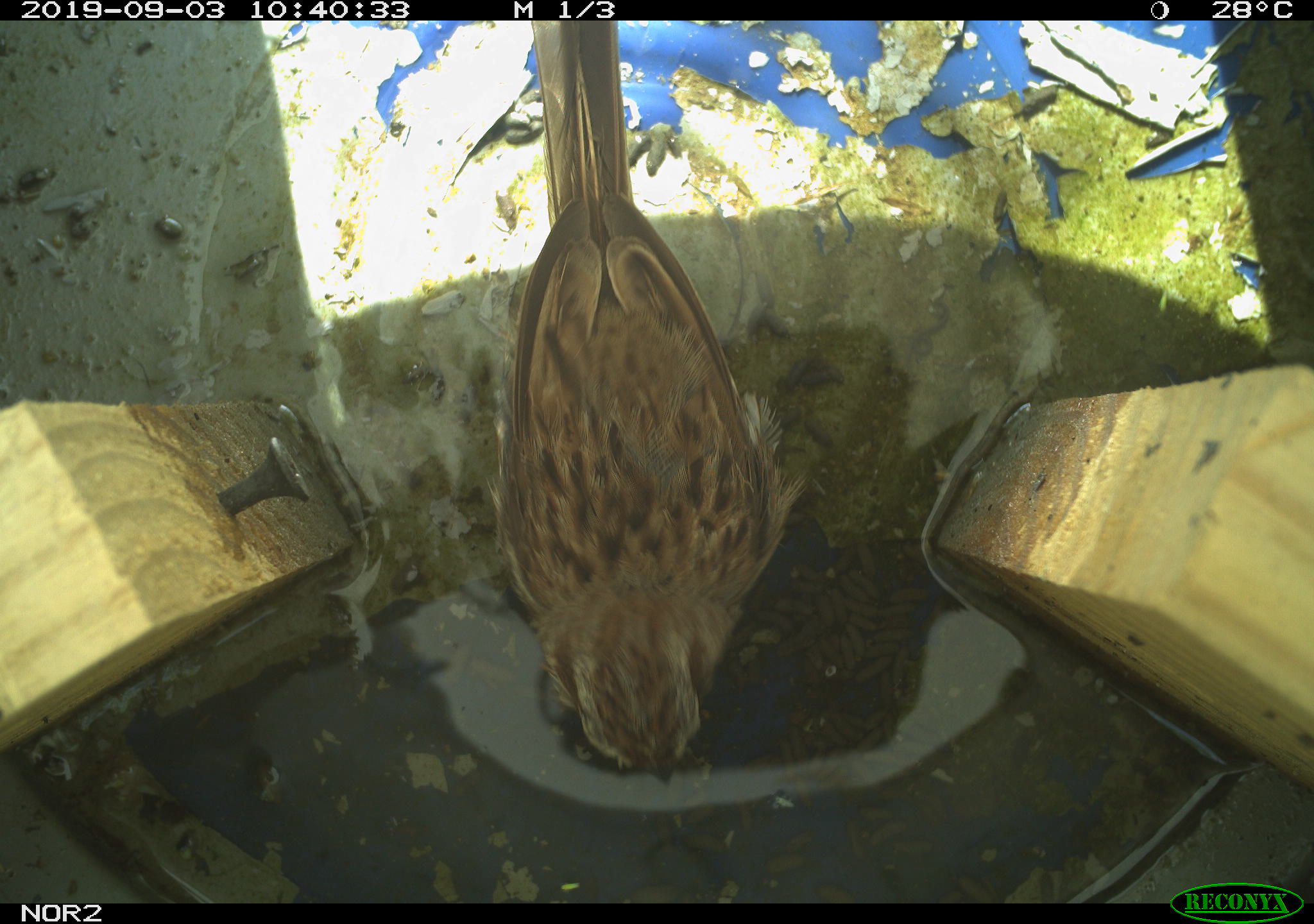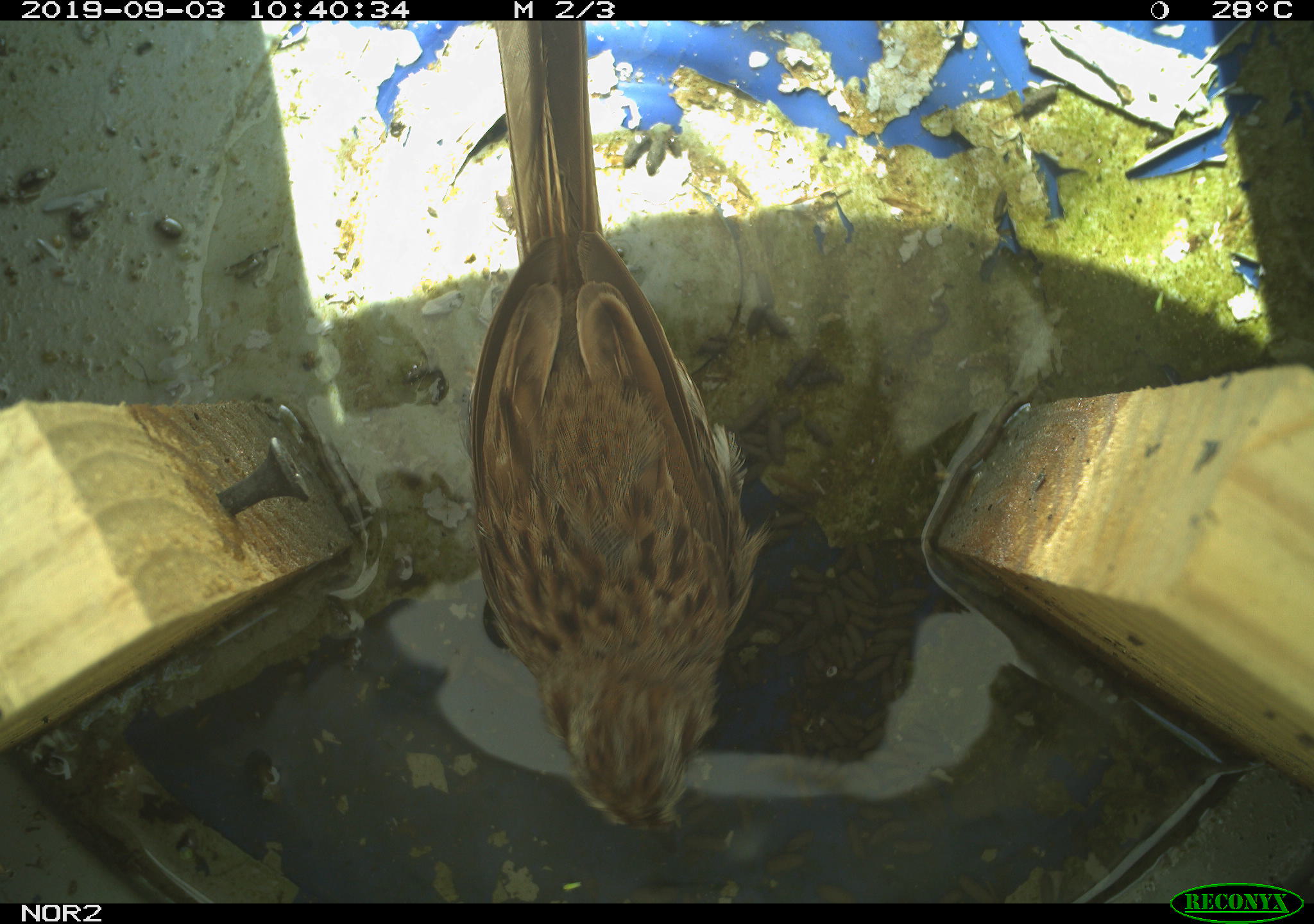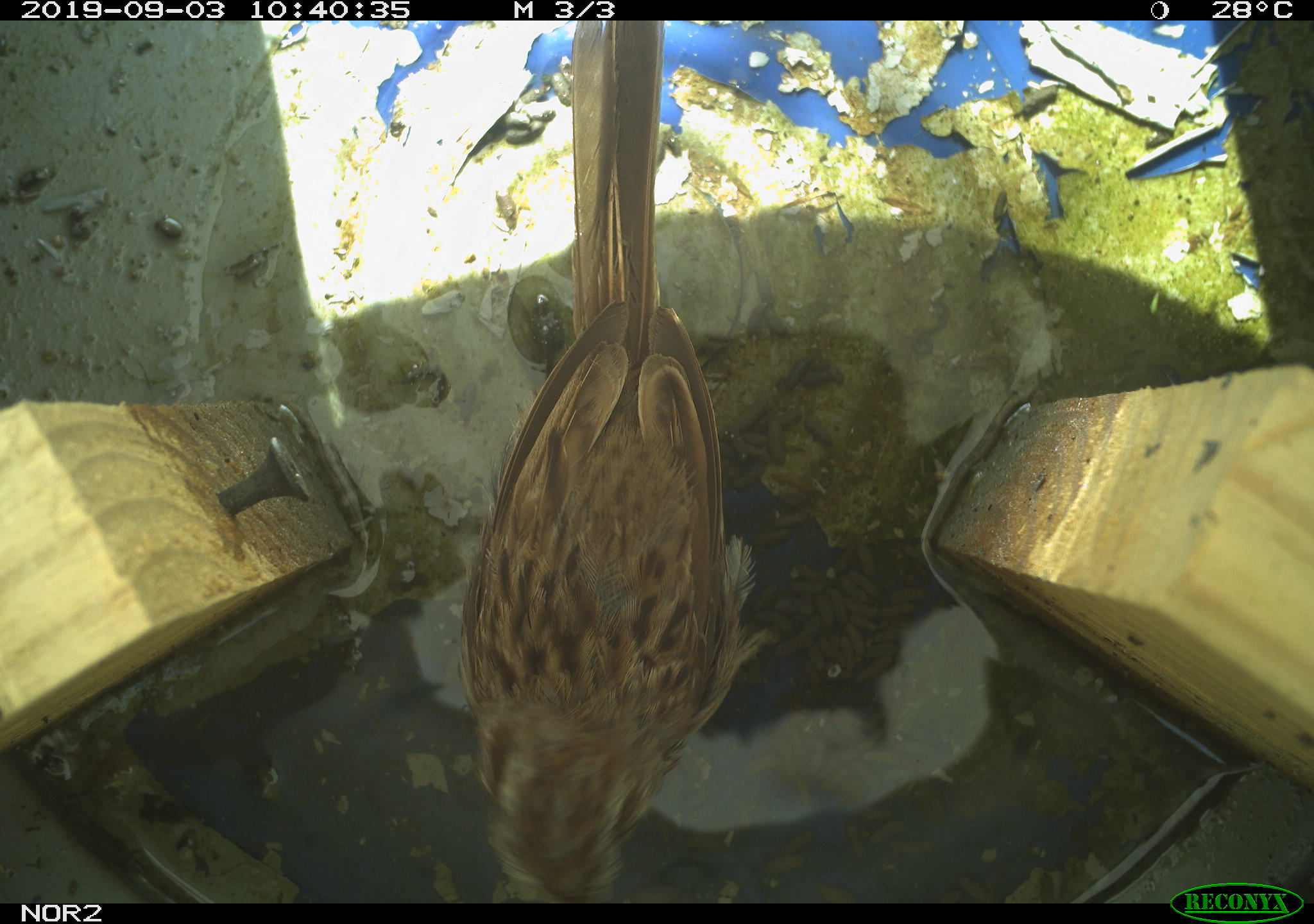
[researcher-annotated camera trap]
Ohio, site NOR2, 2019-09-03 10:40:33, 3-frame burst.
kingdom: Animalia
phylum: Chordata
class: Aves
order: Passeriformes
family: Passerellidae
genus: Melospiza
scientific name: Melospiza melodia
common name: song sparrow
Song sparrow (Melospiza melodia).